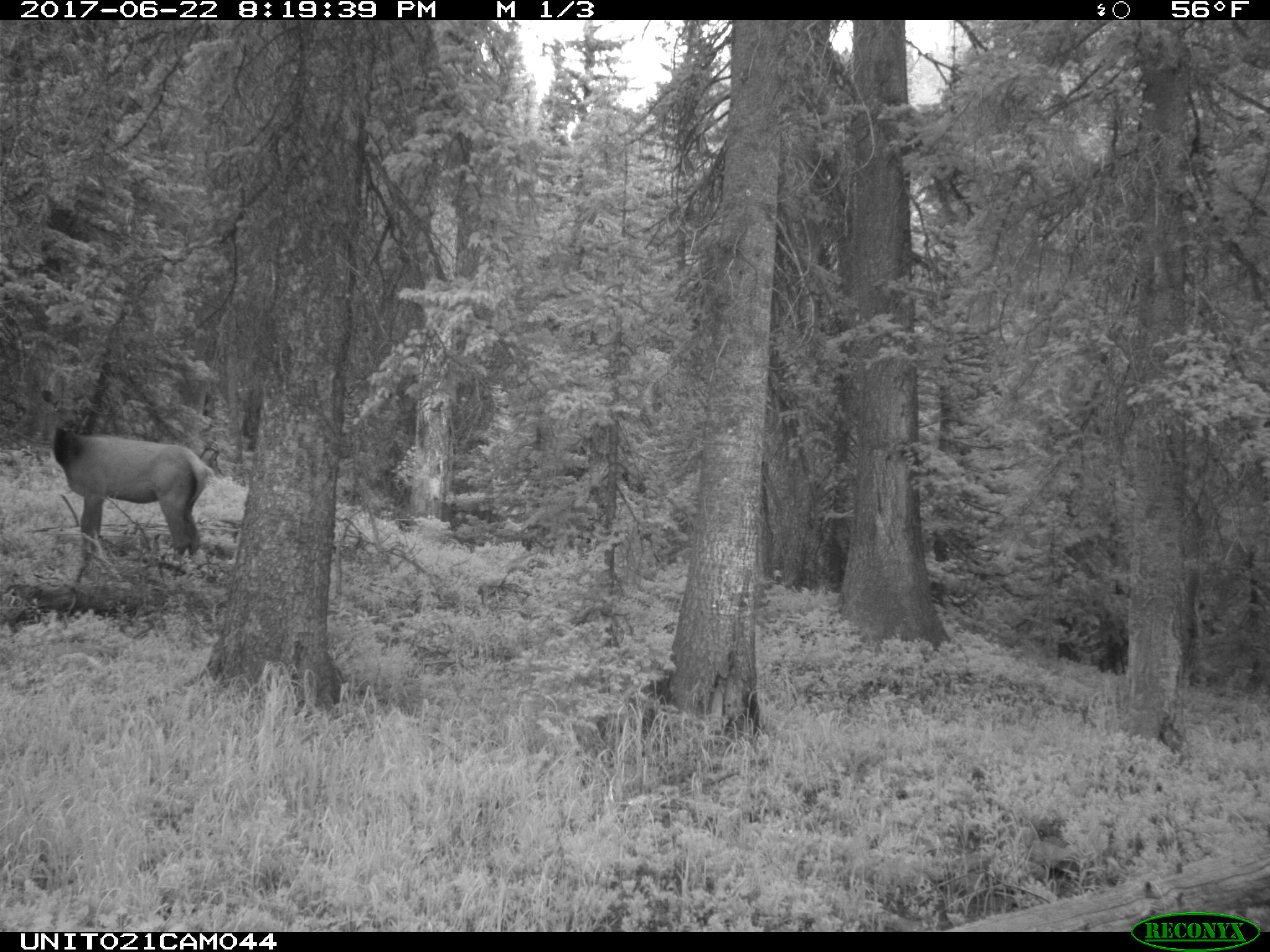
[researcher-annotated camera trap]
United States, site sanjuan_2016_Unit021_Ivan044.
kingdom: Animalia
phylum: Chordata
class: Mammalia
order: Artiodactyla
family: Cervidae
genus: Cervus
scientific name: Cervus elaphus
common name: red deer